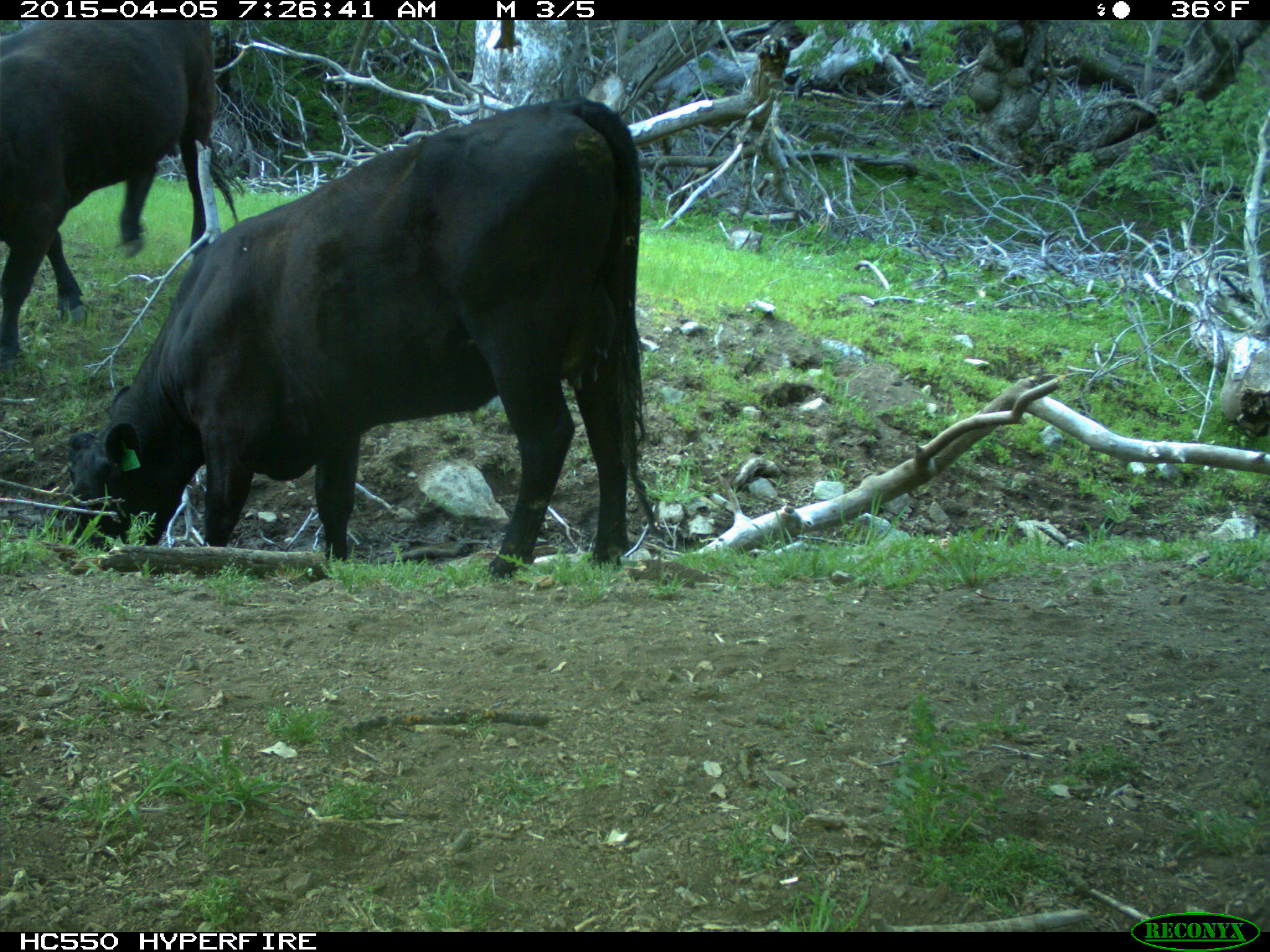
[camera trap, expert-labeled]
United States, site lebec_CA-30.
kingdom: Animalia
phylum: Chordata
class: Mammalia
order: Artiodactyla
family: Bovidae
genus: Bos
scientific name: Bos taurus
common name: domestic cow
Bos taurus (domestic cow).